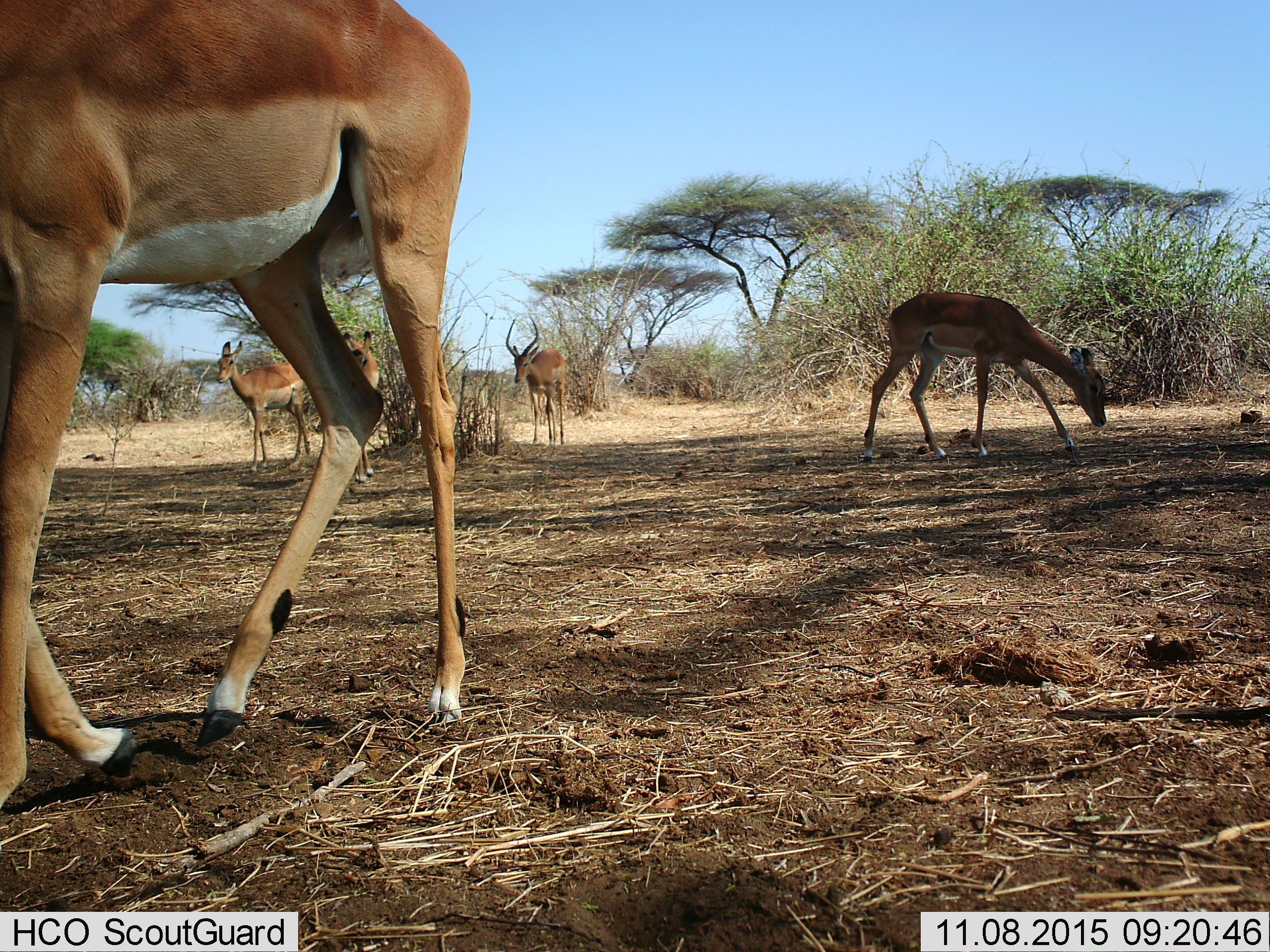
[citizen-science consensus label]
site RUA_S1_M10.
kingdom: Animalia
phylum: Chordata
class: Mammalia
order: Artiodactyla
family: Bovidae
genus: Aepyceros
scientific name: Aepyceros melampus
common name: impala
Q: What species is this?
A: Impala (Aepyceros melampus).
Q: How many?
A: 5.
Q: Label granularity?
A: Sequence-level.